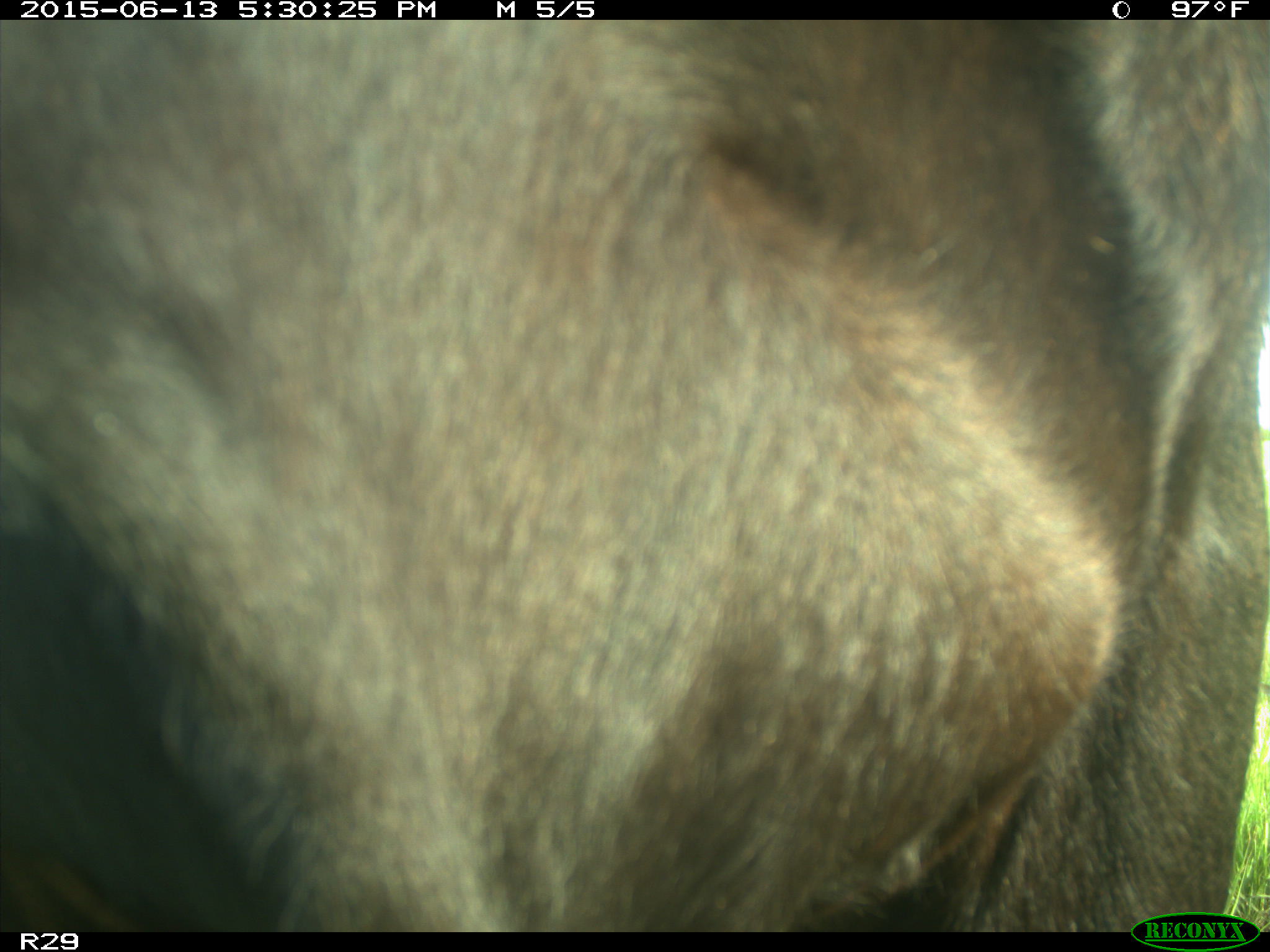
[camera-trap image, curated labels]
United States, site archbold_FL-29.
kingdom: Animalia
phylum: Chordata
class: Mammalia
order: Artiodactyla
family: Bovidae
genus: Bos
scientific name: Bos taurus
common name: domestic cow